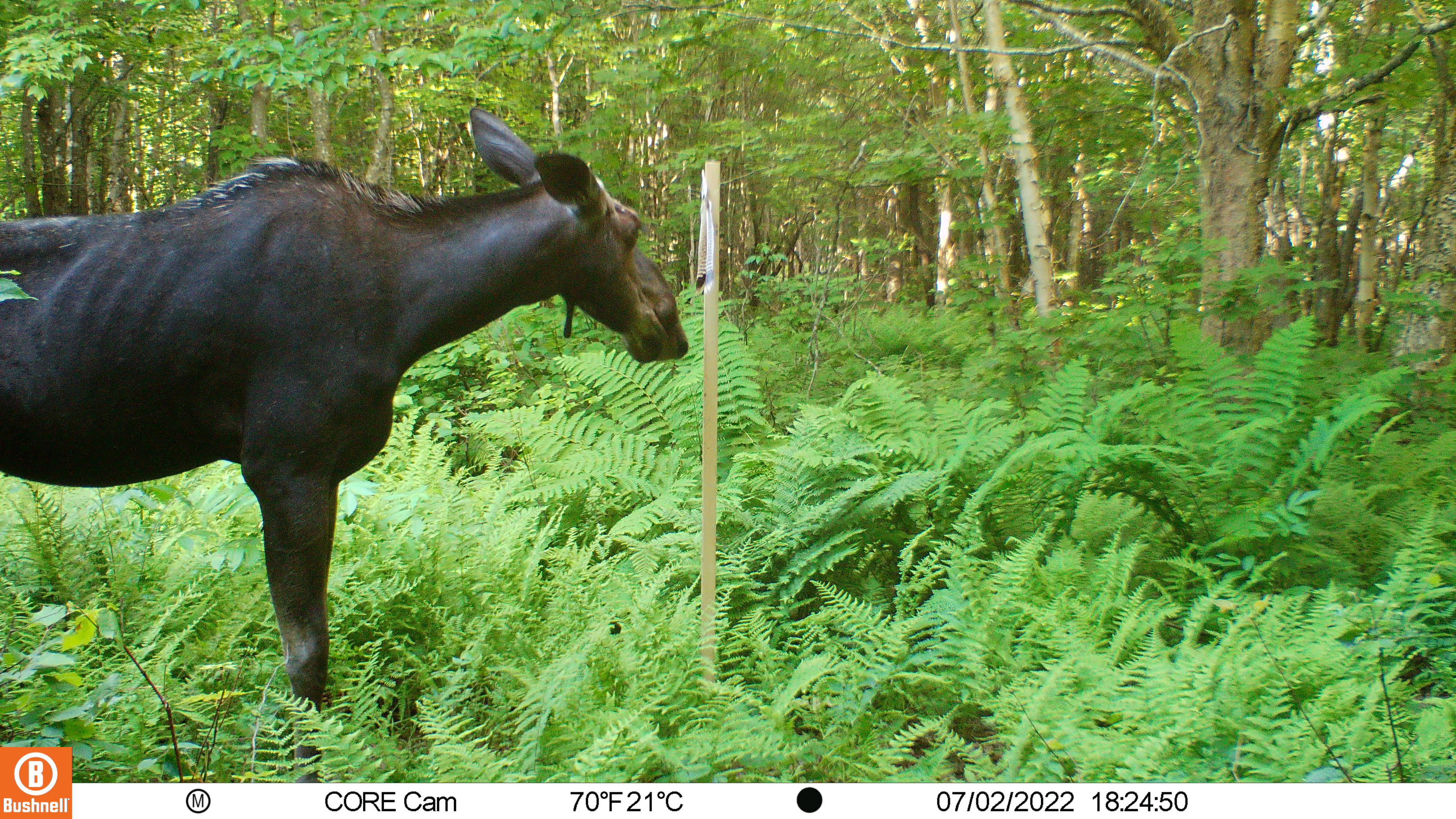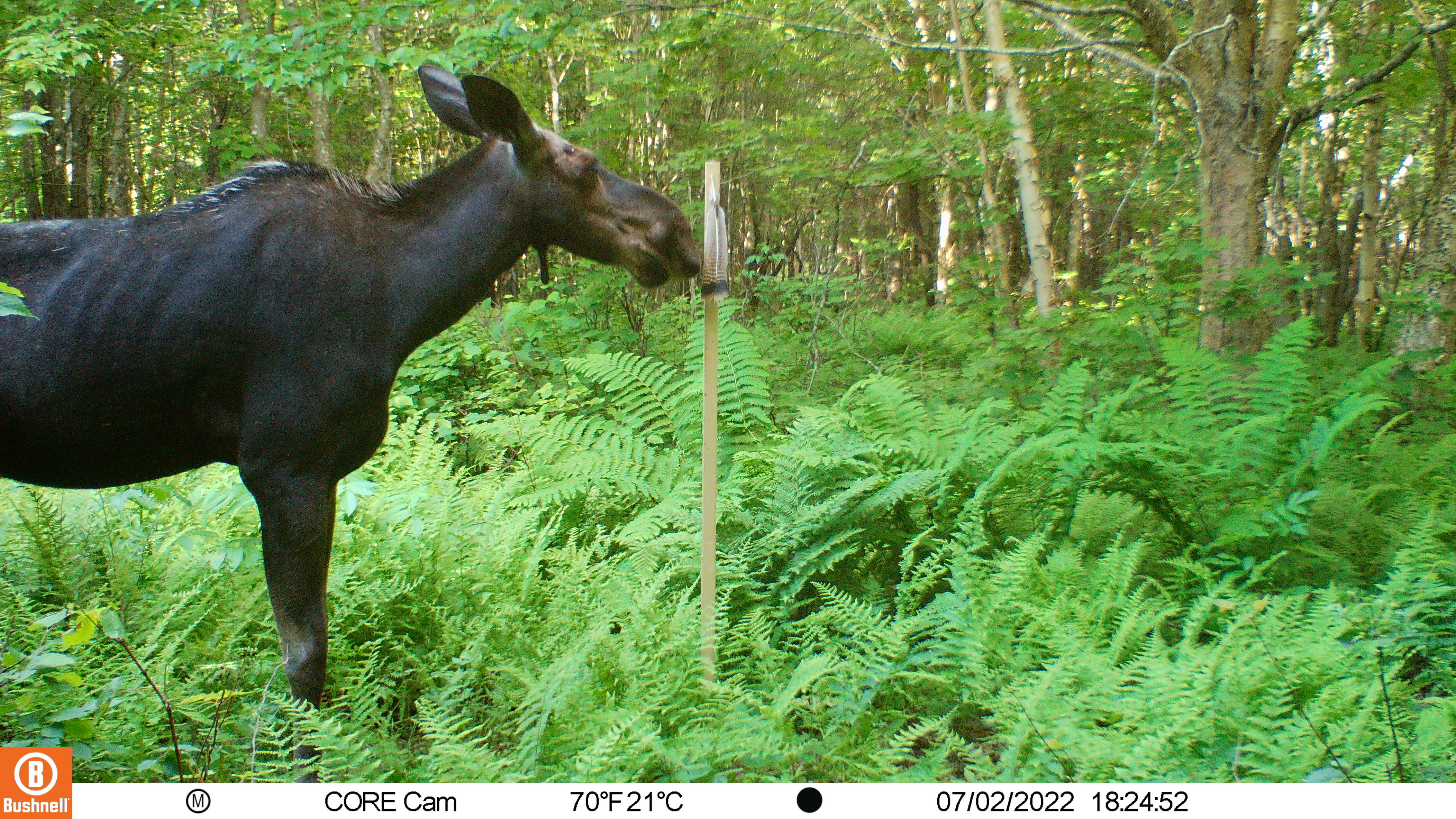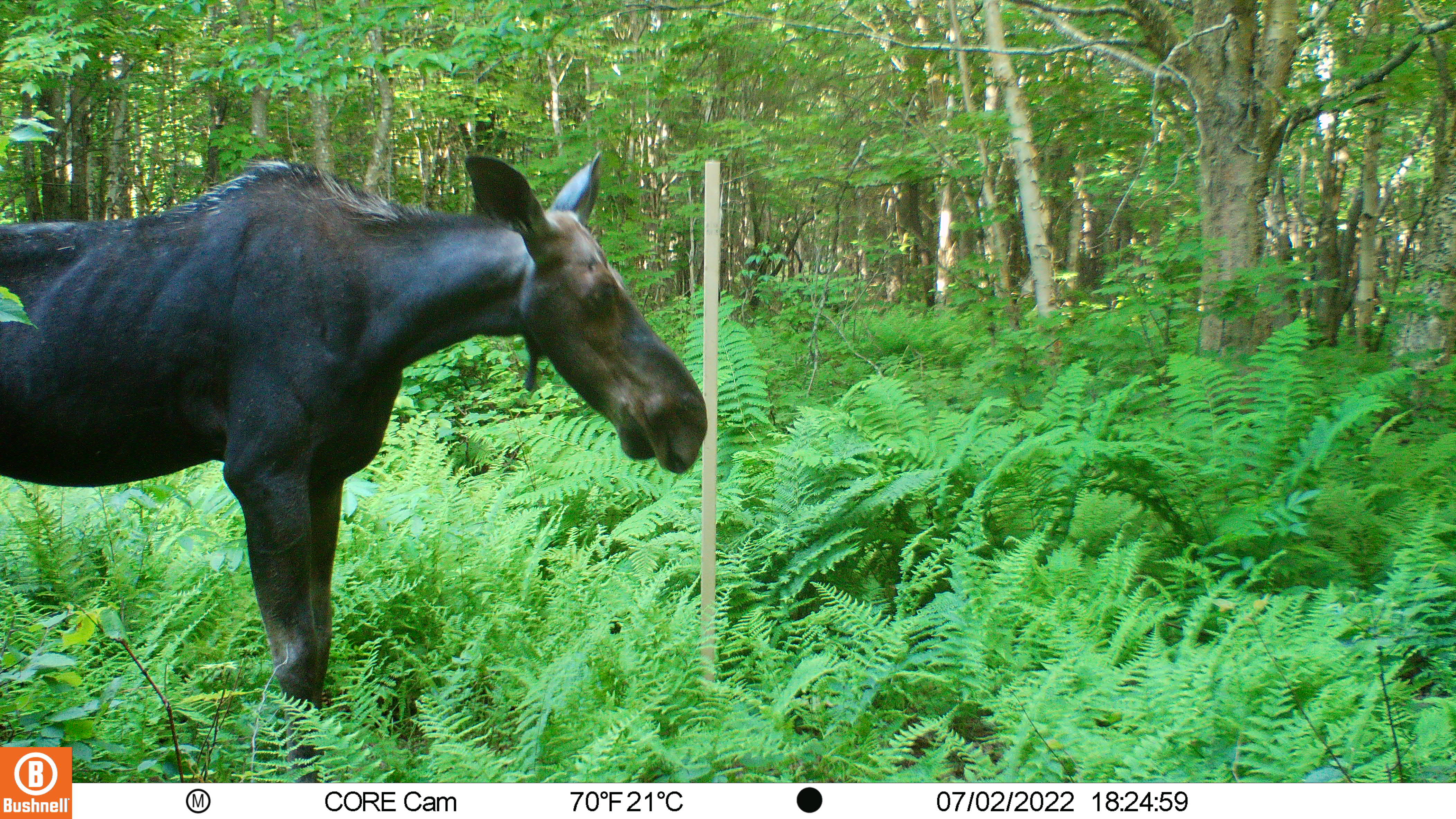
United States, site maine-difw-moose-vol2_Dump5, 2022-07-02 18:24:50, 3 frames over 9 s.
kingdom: Animalia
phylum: Chordata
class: Mammalia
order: Artiodactyla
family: Cervidae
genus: Alces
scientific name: Alces alces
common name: moose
Moose (Alces alces).